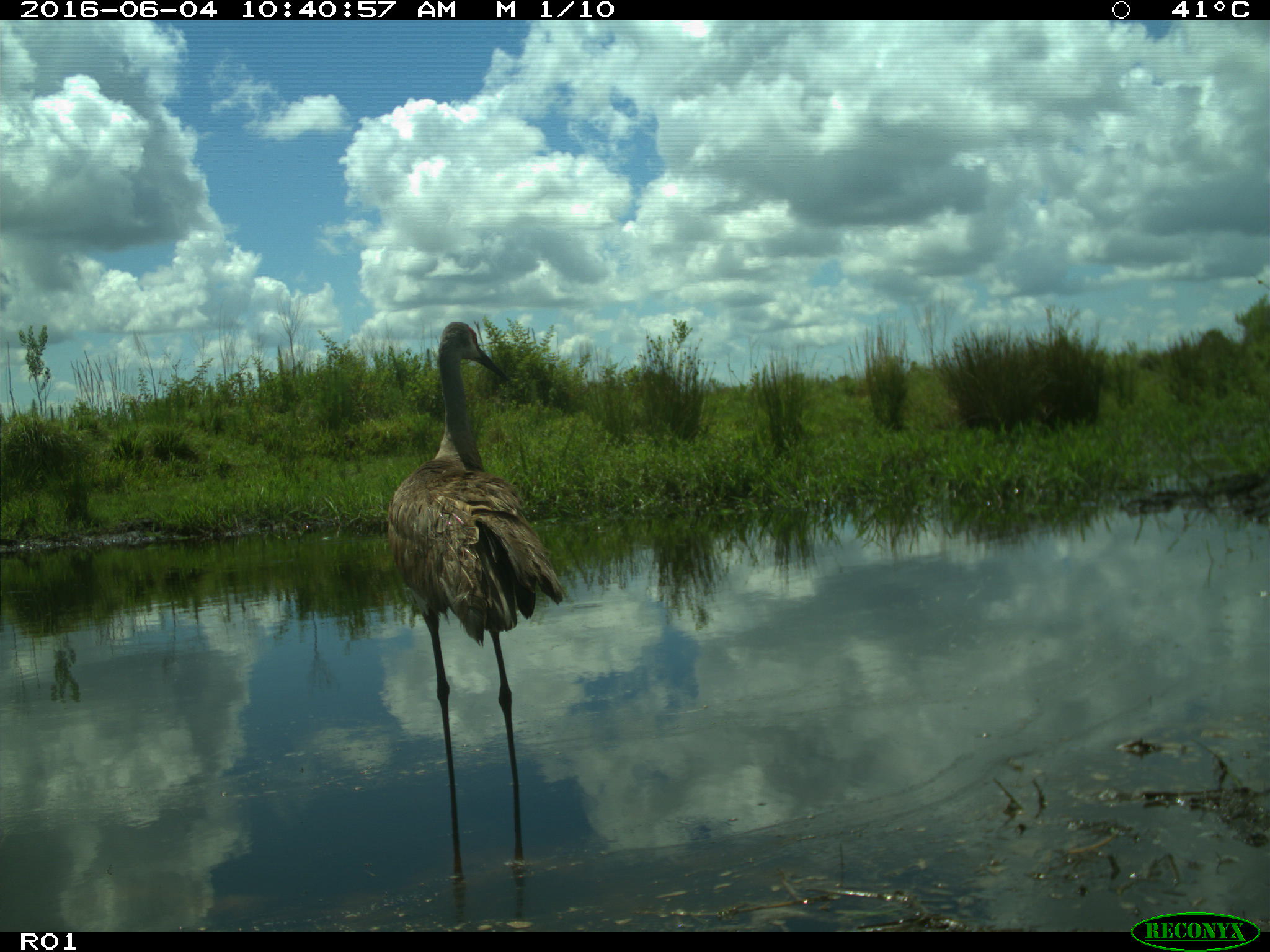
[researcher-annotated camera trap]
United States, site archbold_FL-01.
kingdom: Animalia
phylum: Chordata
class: Aves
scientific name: Aves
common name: birds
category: unidentified bird